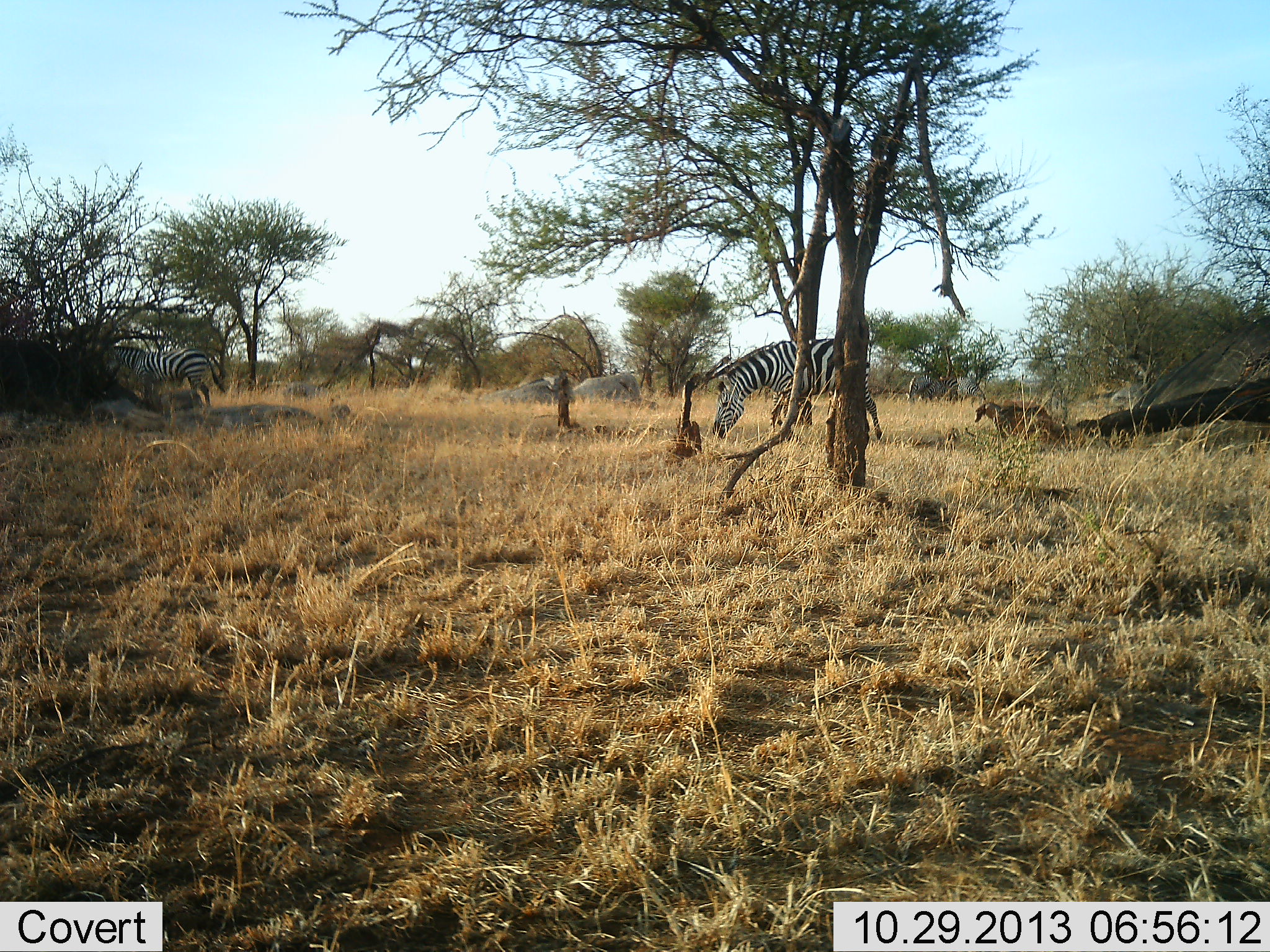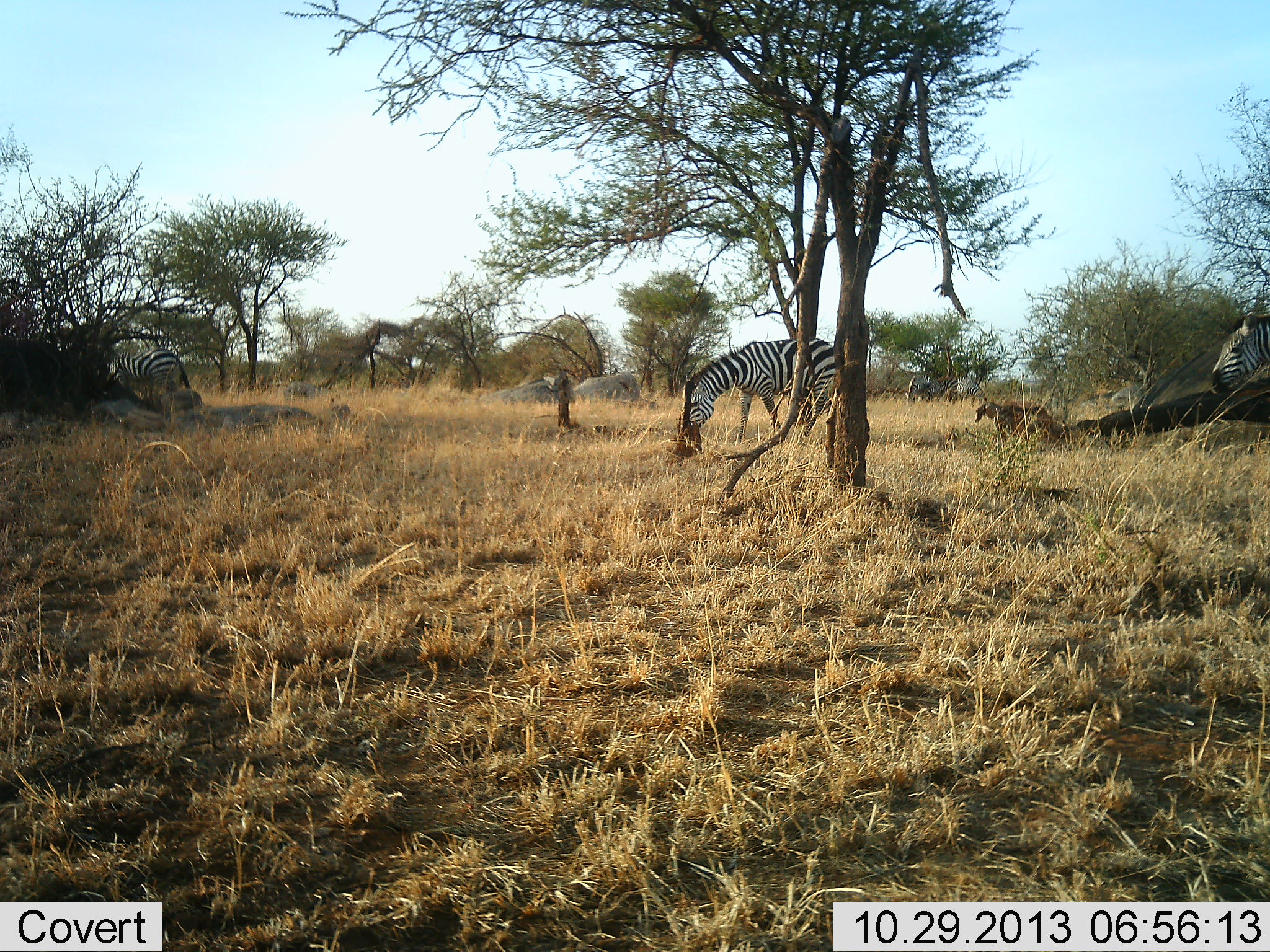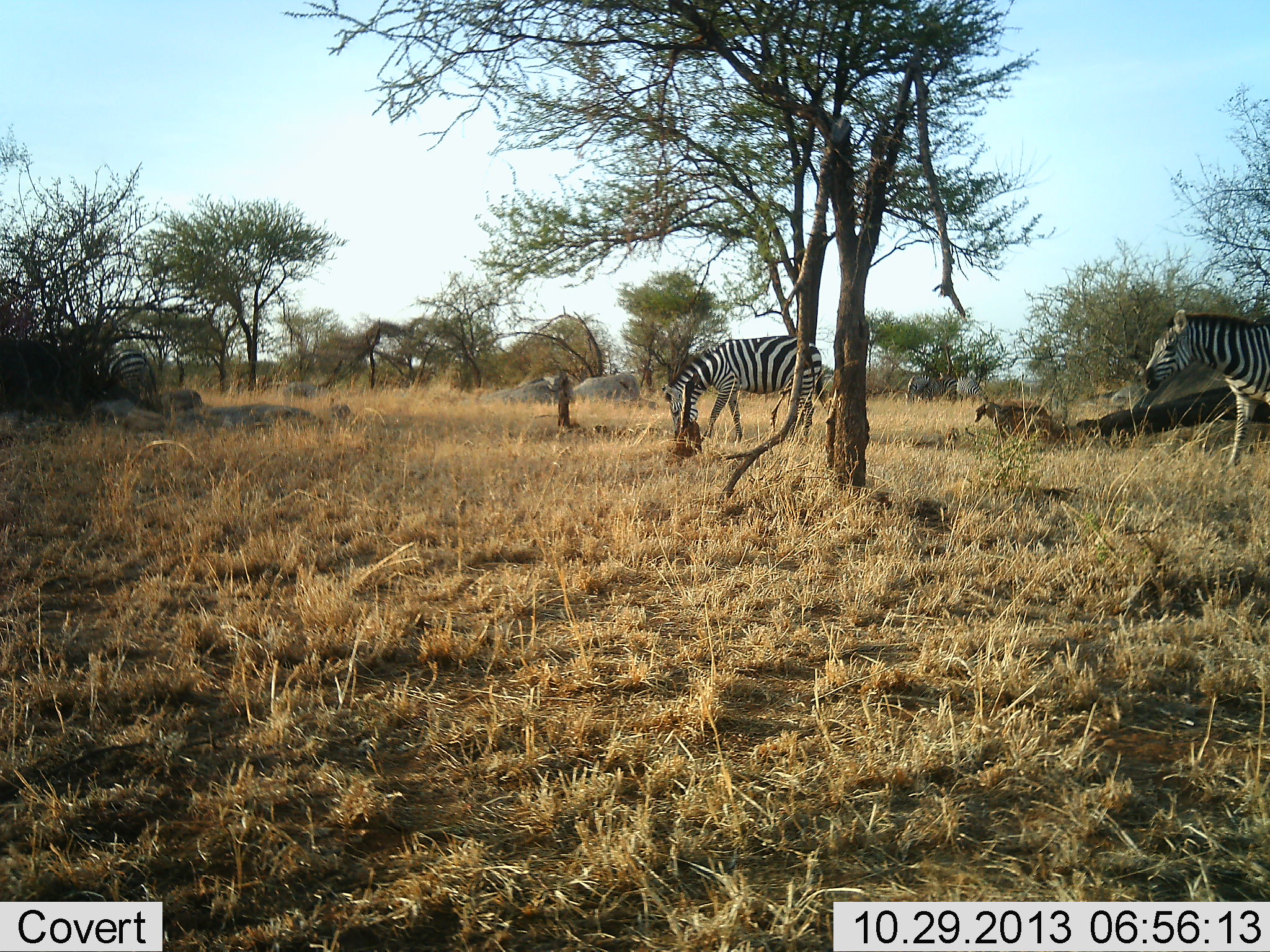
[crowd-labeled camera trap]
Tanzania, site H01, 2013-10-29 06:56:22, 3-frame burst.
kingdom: Animalia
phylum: Chordata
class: Mammalia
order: Perissodactyla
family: Equidae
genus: Equus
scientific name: Equus quagga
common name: plains zebra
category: zebra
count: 3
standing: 9%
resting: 9%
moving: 82%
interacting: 0%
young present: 0%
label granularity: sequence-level